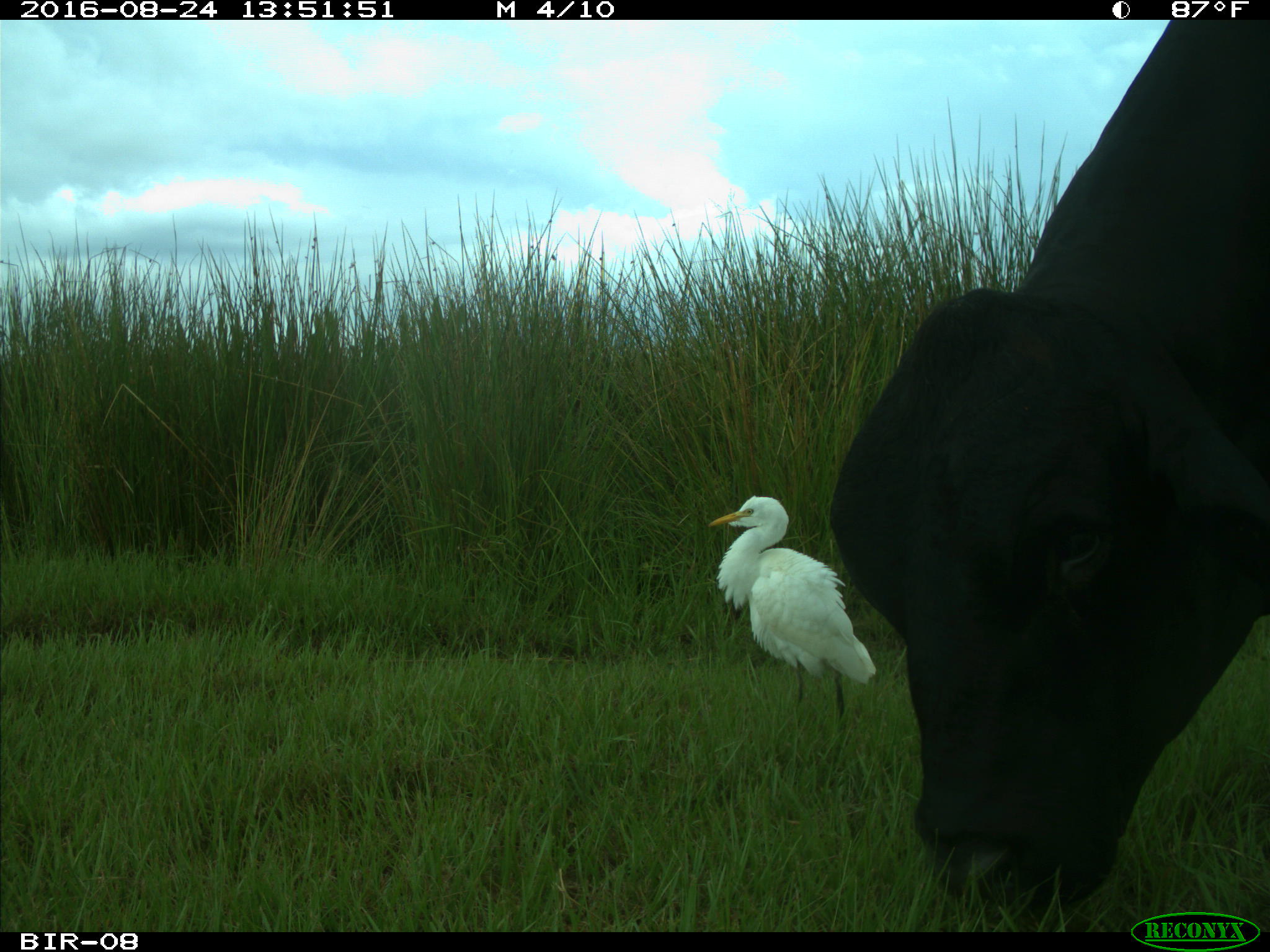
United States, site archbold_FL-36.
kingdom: Animalia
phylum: Chordata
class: Mammalia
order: Artiodactyla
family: Bovidae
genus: Bos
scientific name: Bos taurus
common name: domestic cow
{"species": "Bos taurus (domestic cow)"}